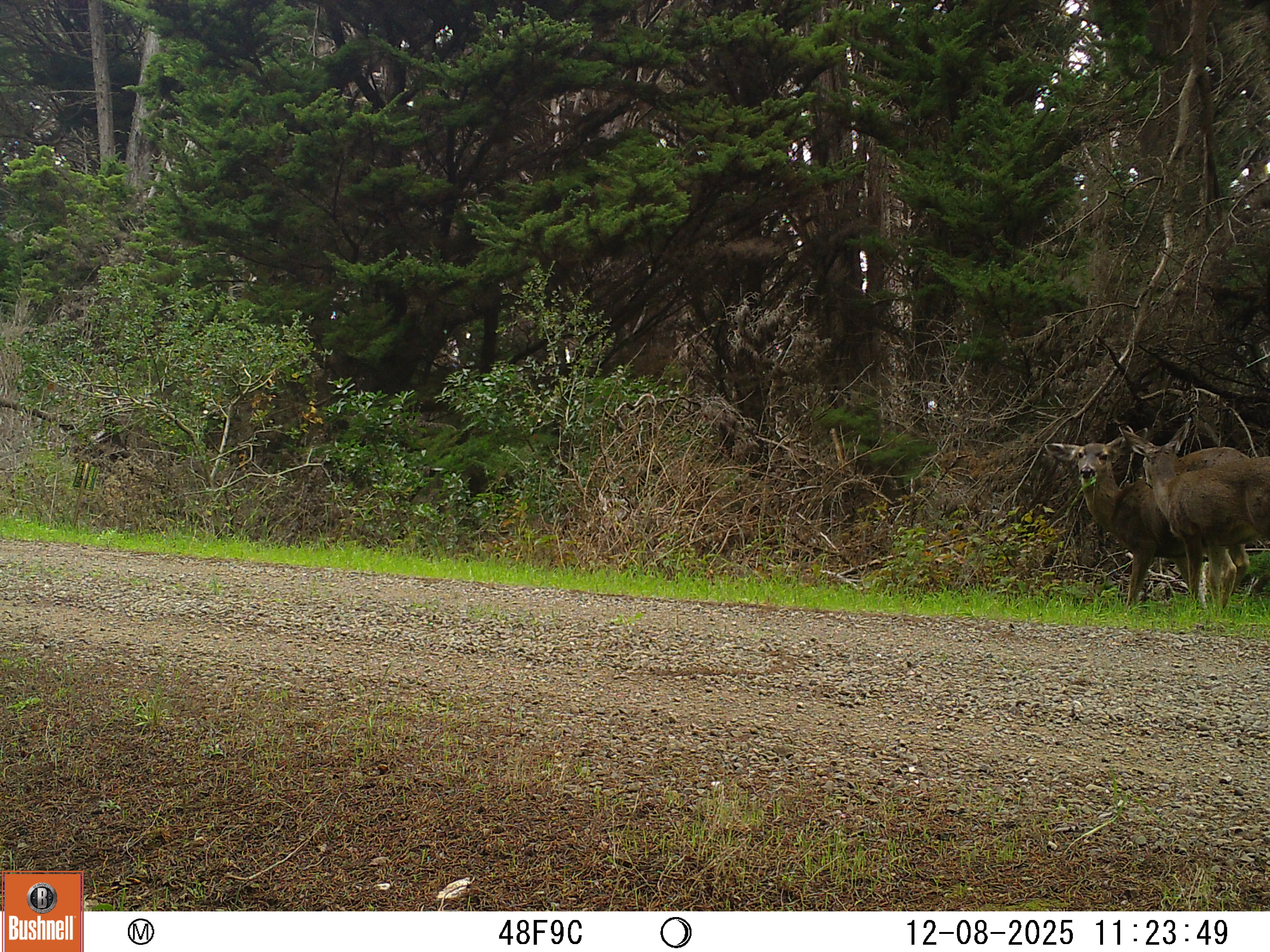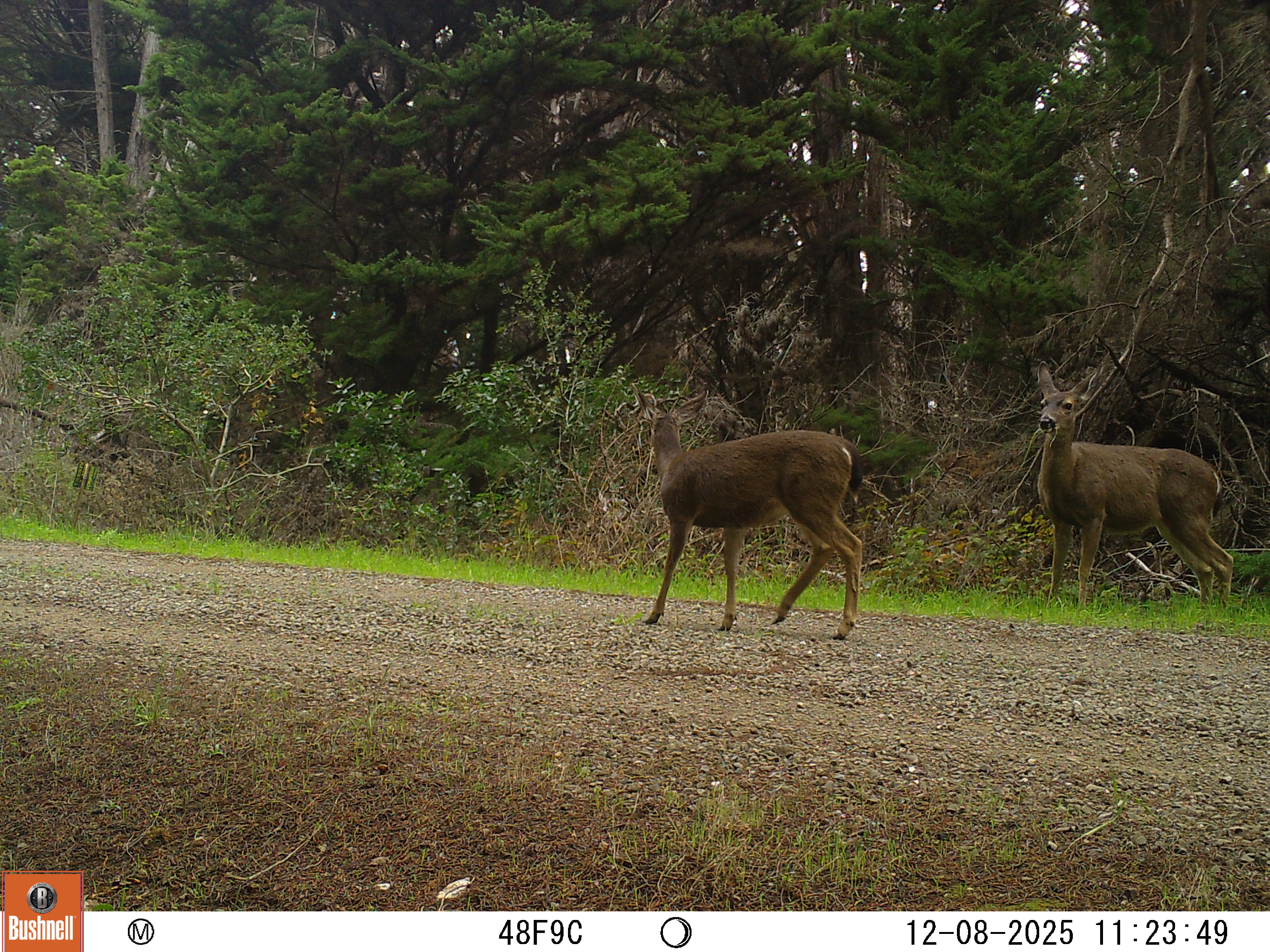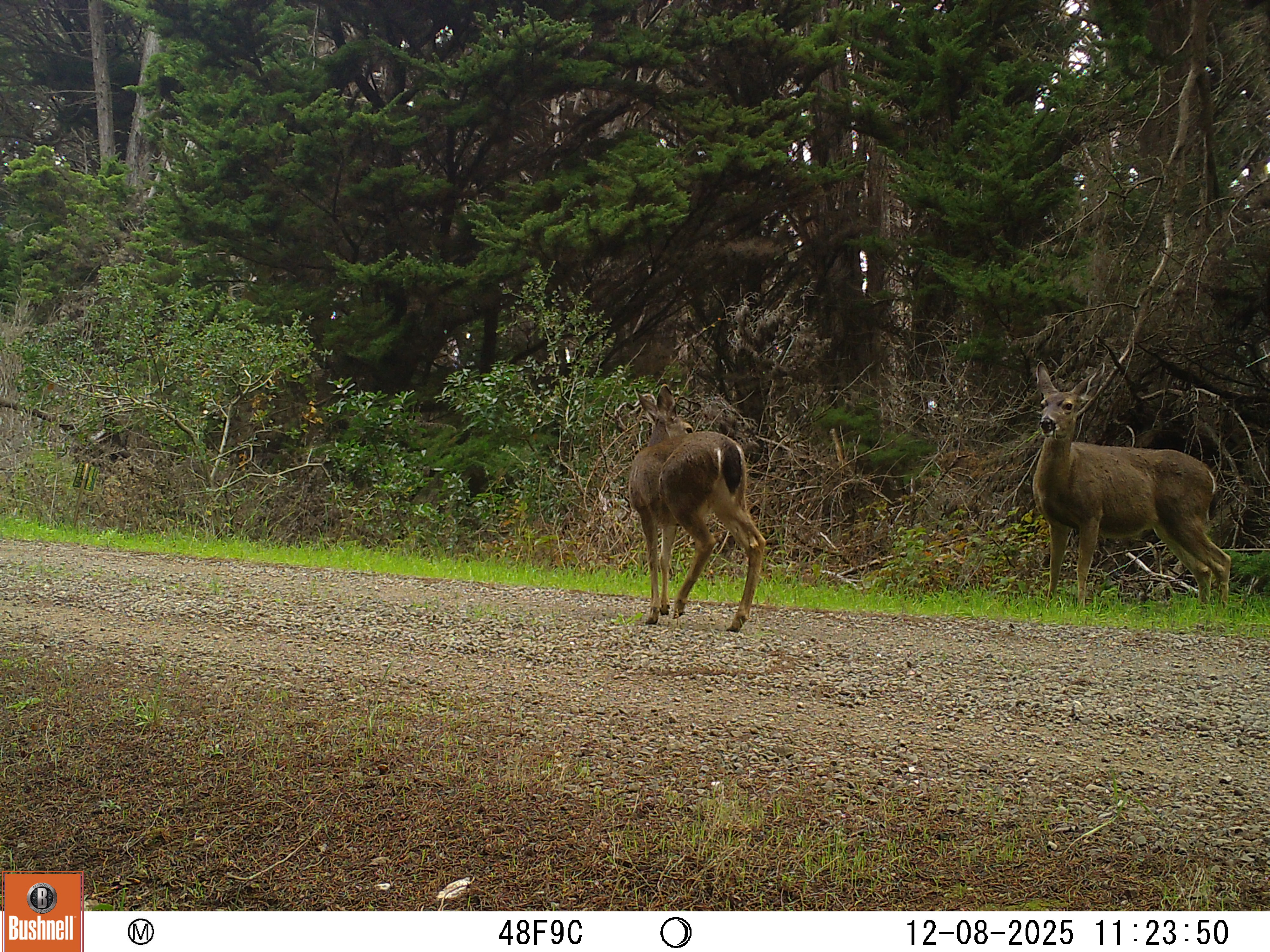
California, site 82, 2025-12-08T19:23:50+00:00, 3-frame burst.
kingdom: Animalia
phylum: Chordata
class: Mammalia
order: Artiodactyla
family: Cervidae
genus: Odocoileus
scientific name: Odocoileus hemionus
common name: mule deer